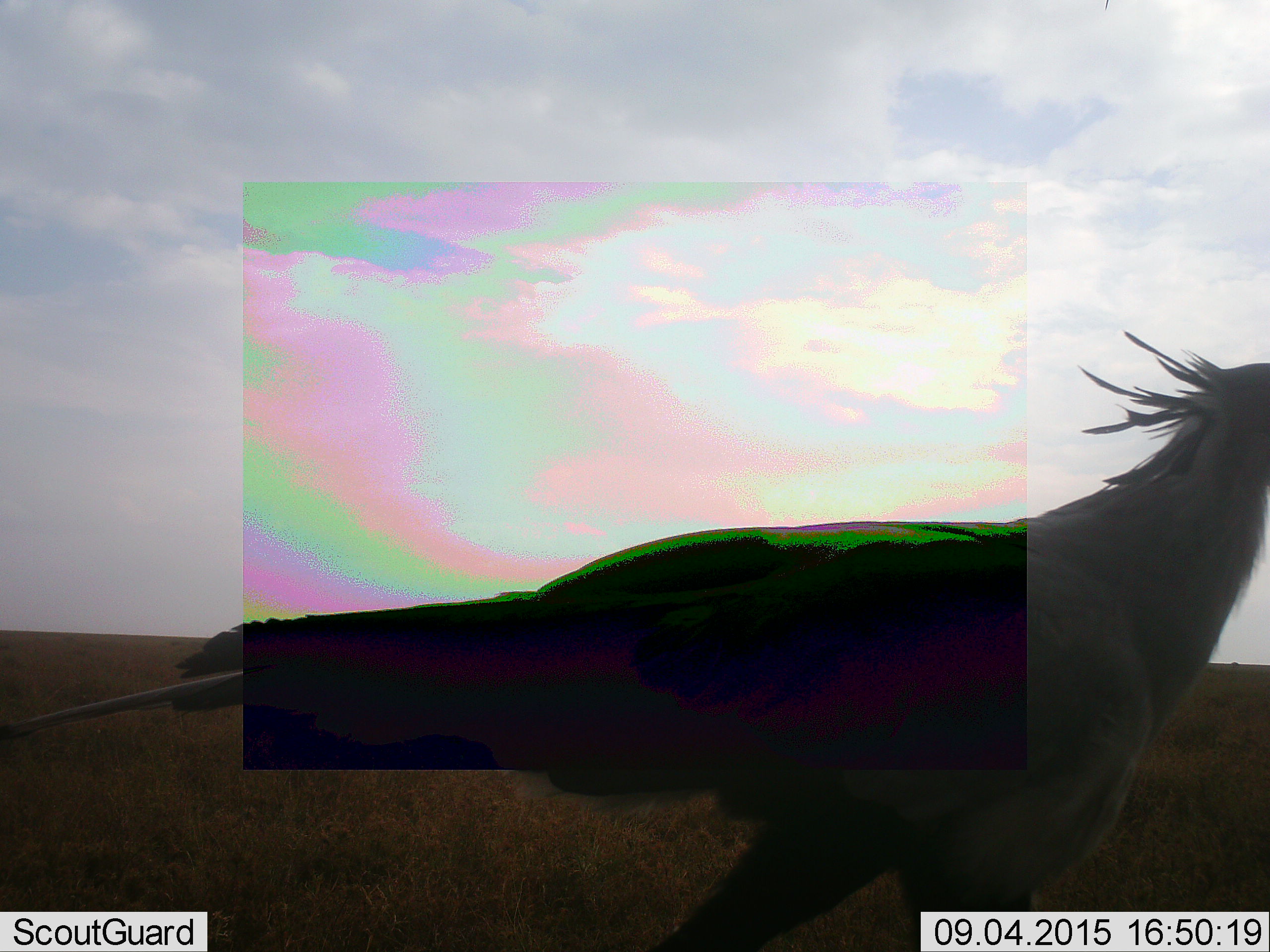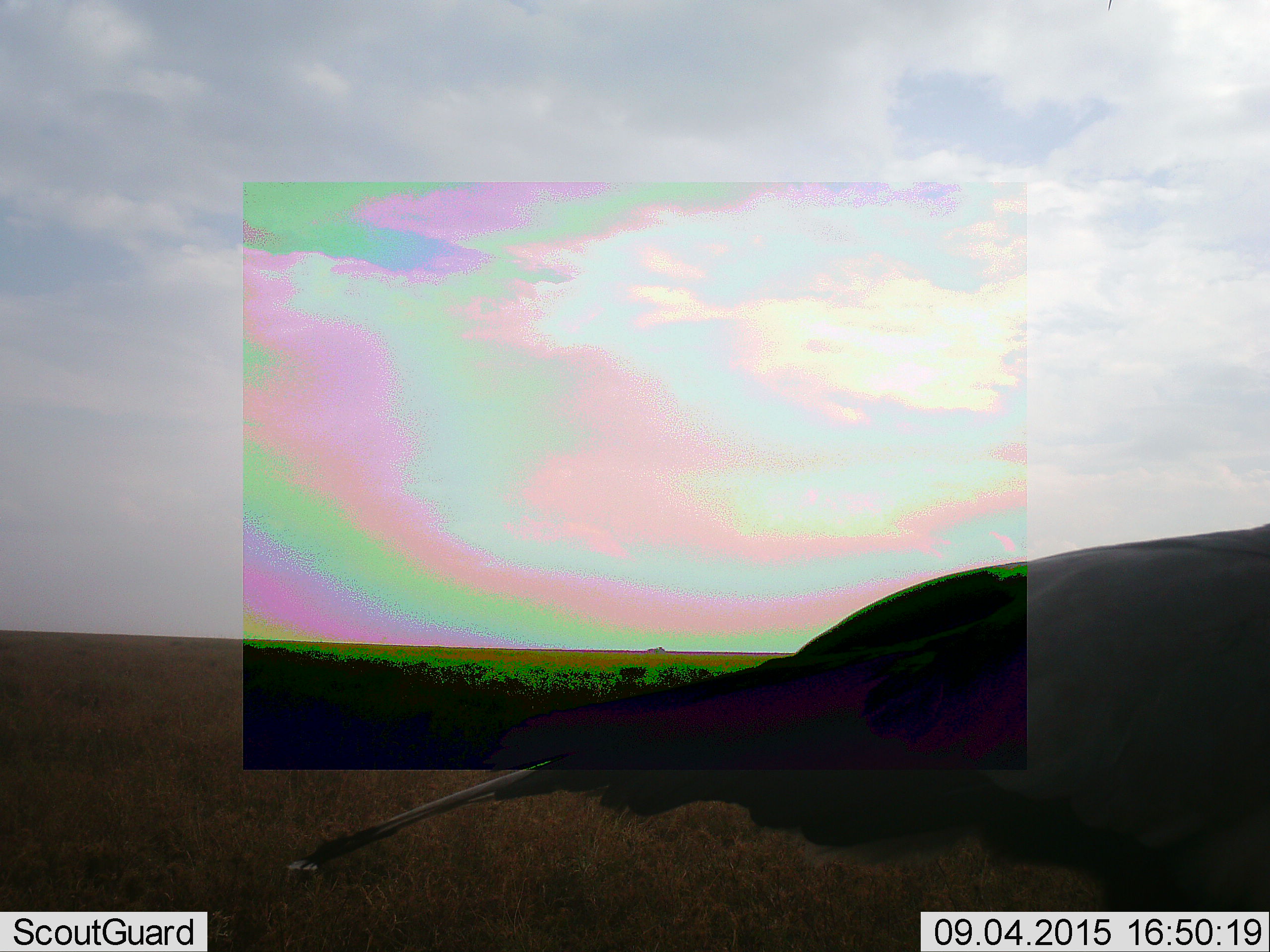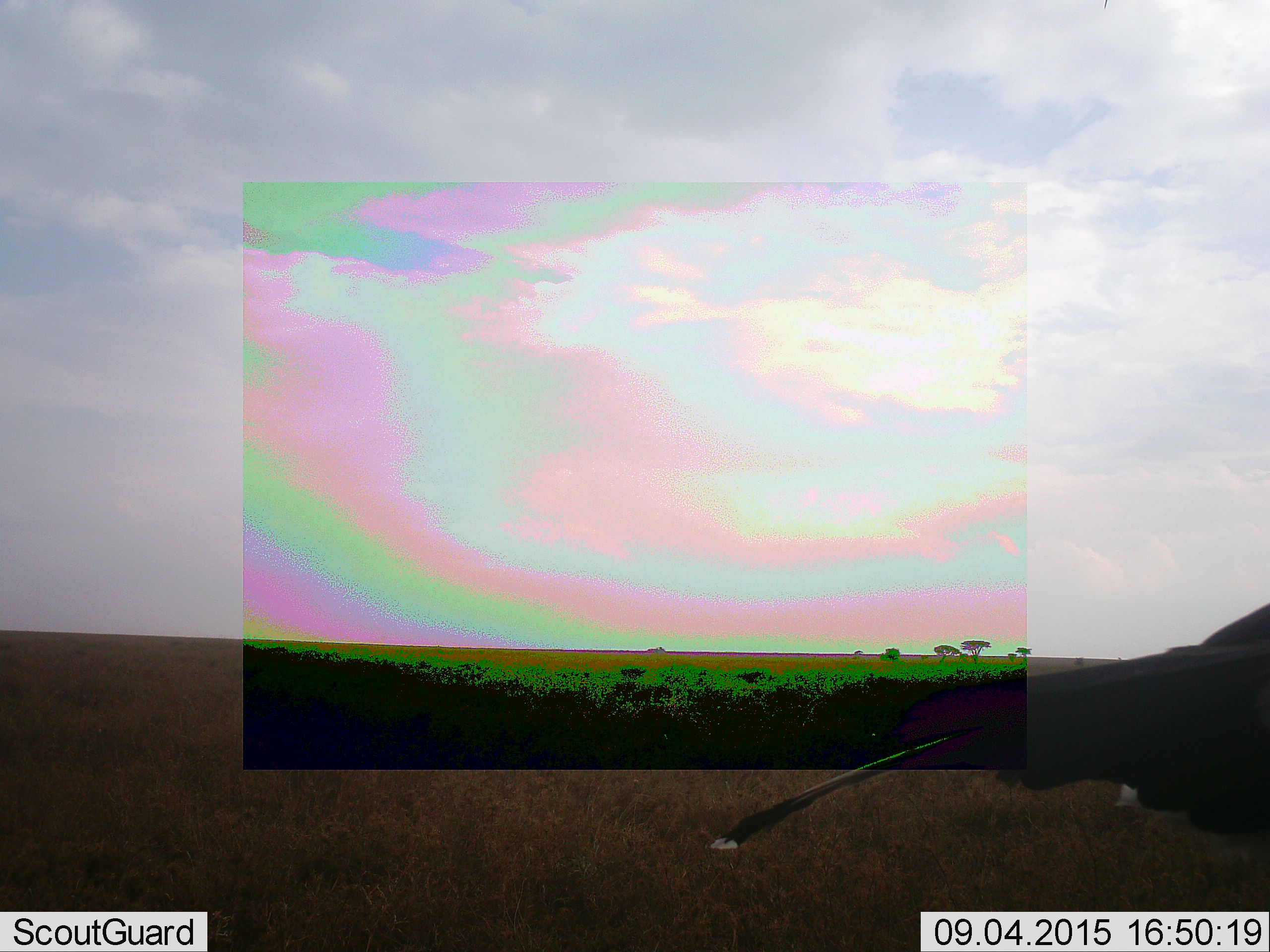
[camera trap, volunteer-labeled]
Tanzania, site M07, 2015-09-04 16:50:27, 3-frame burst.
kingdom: Animalia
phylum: Chordata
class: Aves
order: Accipitriformes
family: Sagittariidae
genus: Sagittarius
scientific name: Sagittarius serpentarius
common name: secretary bird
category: secretarybird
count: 1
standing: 12%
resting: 0%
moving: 100%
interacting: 0%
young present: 0%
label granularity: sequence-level